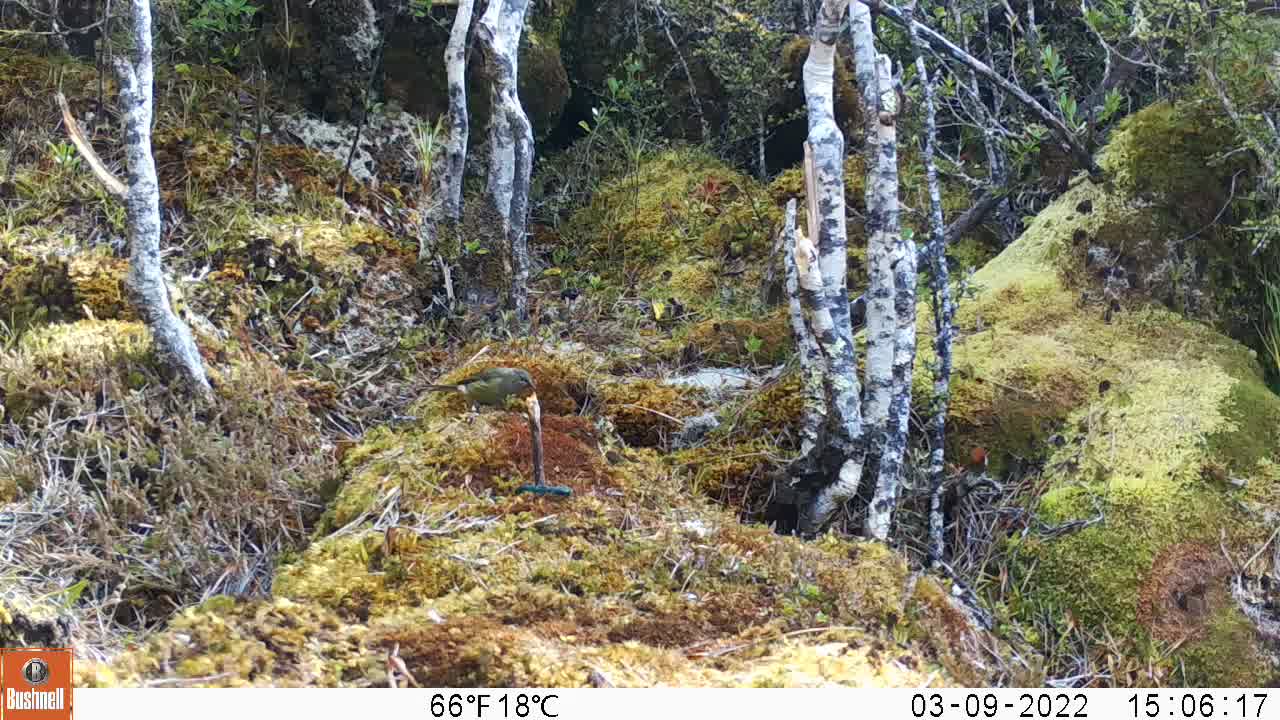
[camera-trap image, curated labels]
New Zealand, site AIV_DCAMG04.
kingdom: Animalia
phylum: Chordata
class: Aves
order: Passeriformes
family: Meliphagidae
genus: Anthornis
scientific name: Anthornis melanura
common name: new zealand bellbird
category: bellbird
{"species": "bellbird (new zealand bellbird) (Anthornis melanura)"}